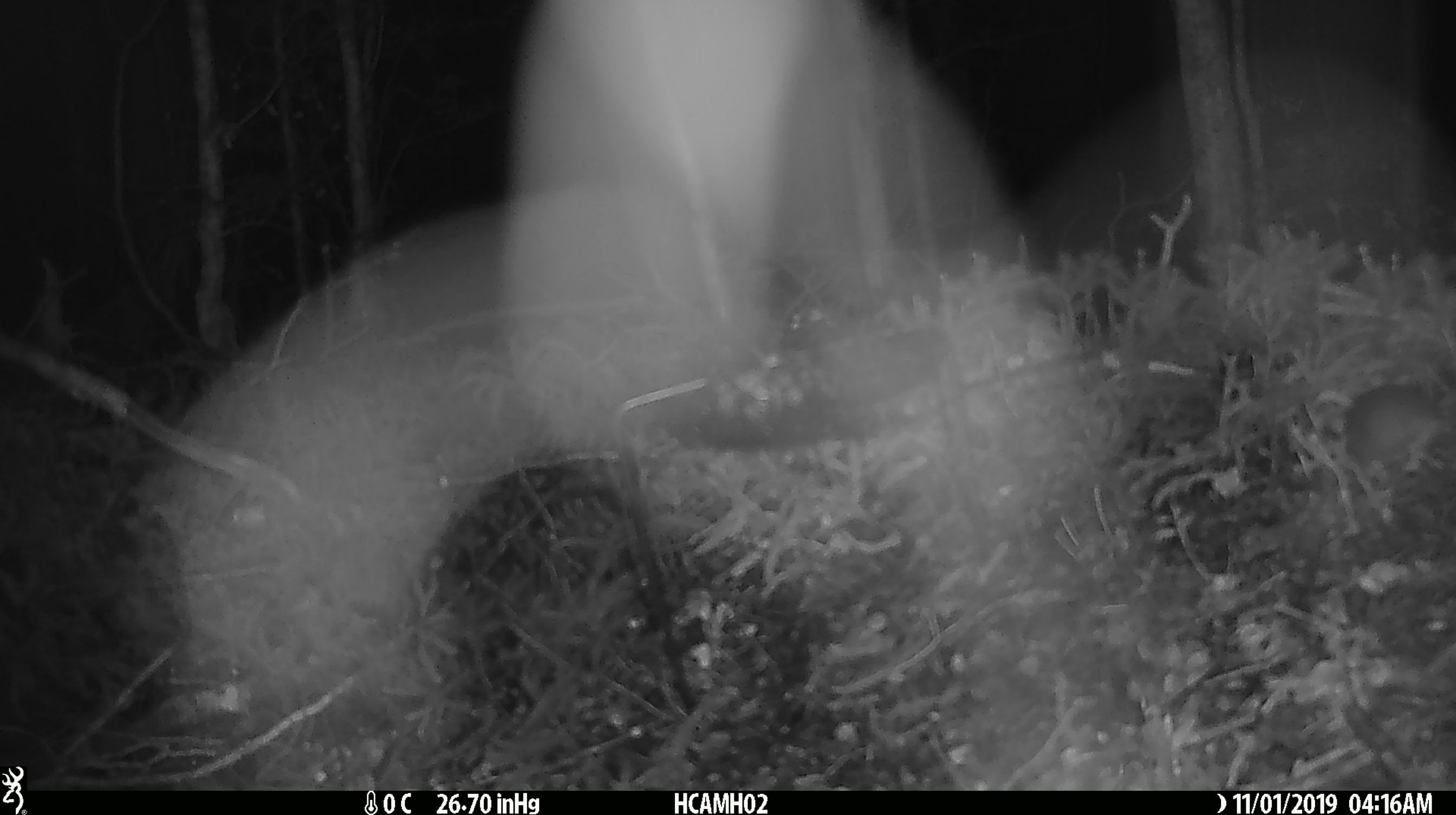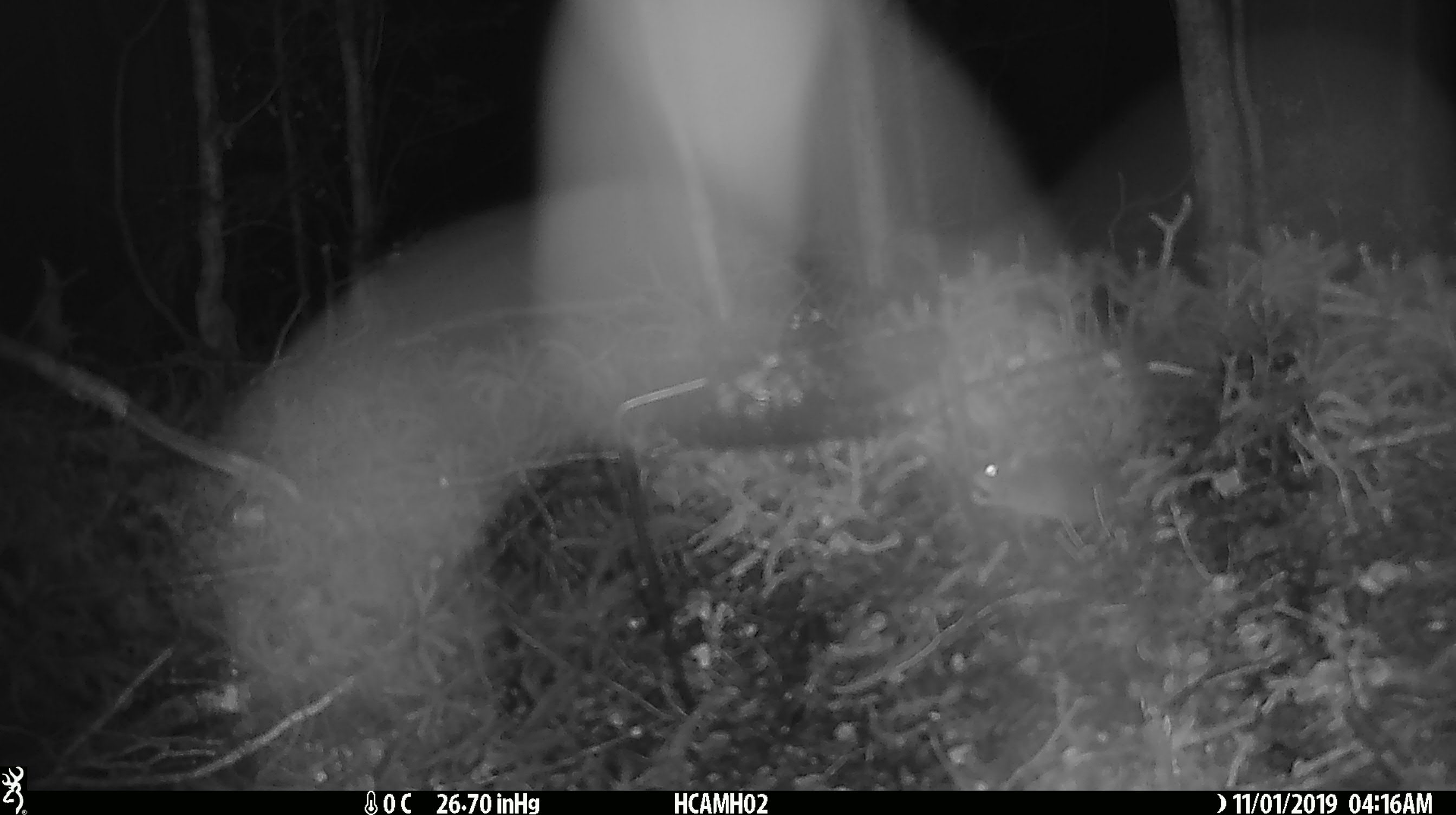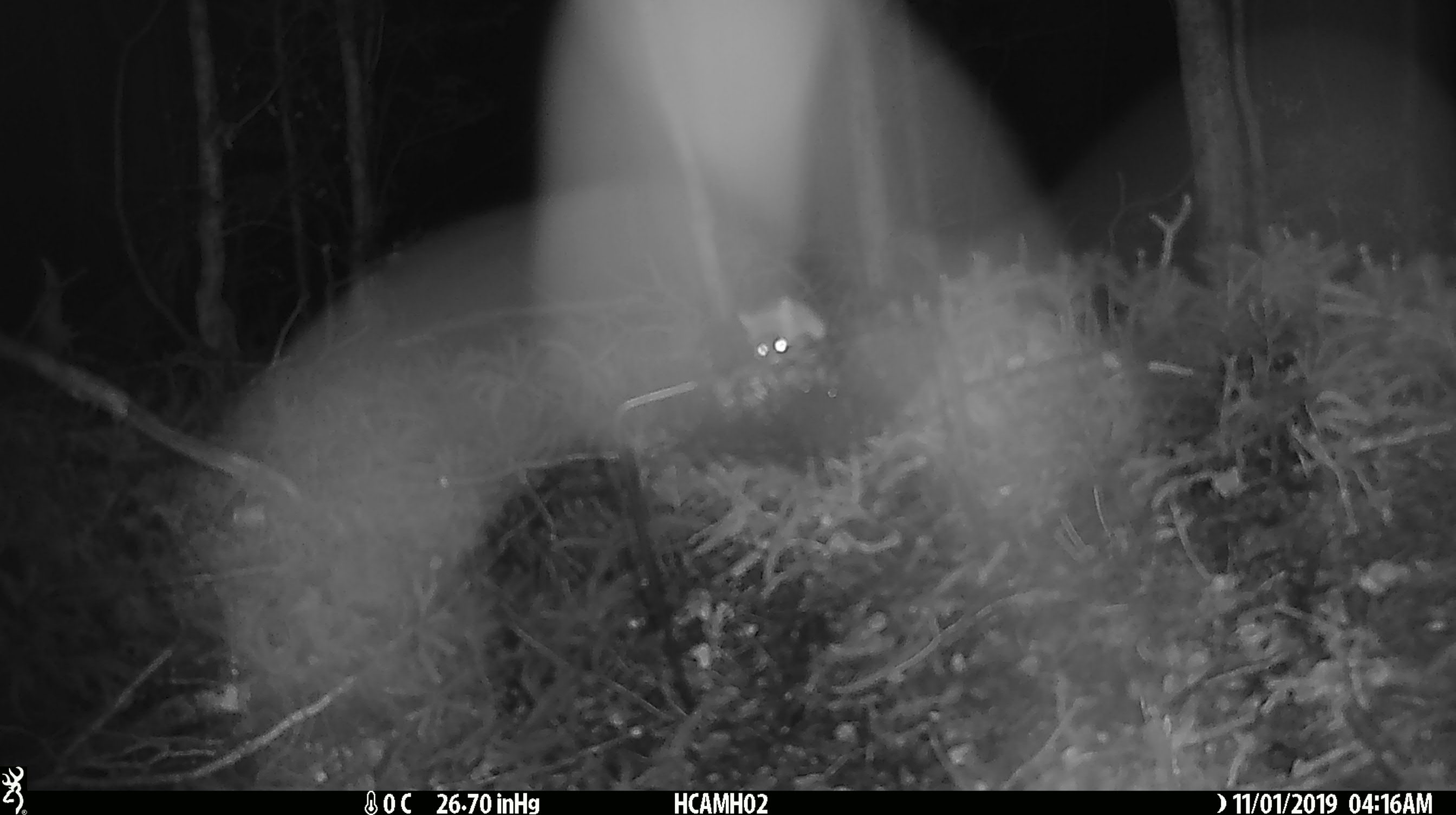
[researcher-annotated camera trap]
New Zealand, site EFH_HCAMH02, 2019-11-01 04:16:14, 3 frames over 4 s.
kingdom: Animalia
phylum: Chordata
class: Mammalia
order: Rodentia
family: Muridae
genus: Mus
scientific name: Mus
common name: mouse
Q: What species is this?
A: Mouse (Mus).